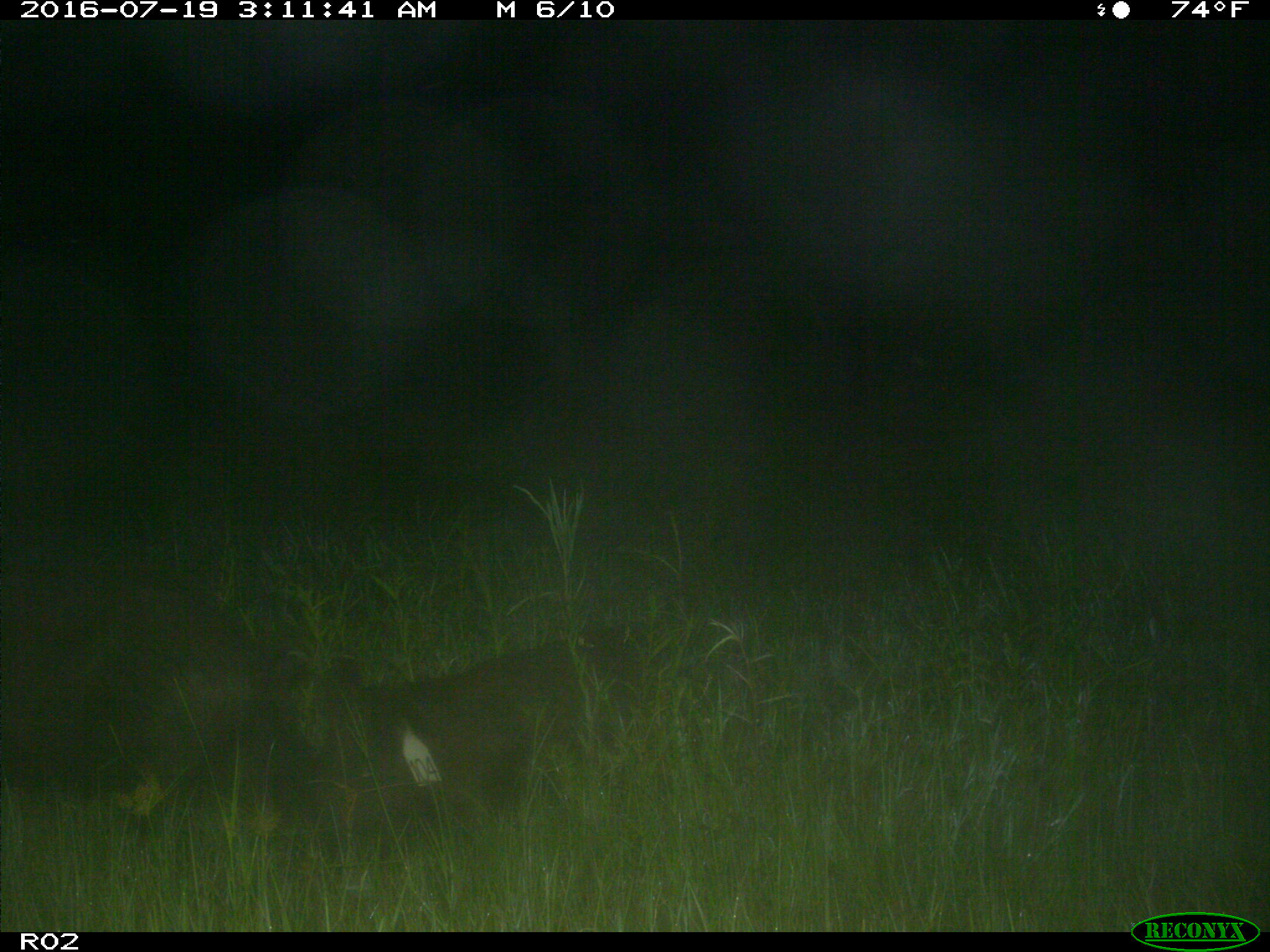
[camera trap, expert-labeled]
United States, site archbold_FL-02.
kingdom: Animalia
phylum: Chordata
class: Mammalia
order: Artiodactyla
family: Suidae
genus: Sus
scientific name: Sus scrofa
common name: wild boar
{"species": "Sus scrofa (wild boar)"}